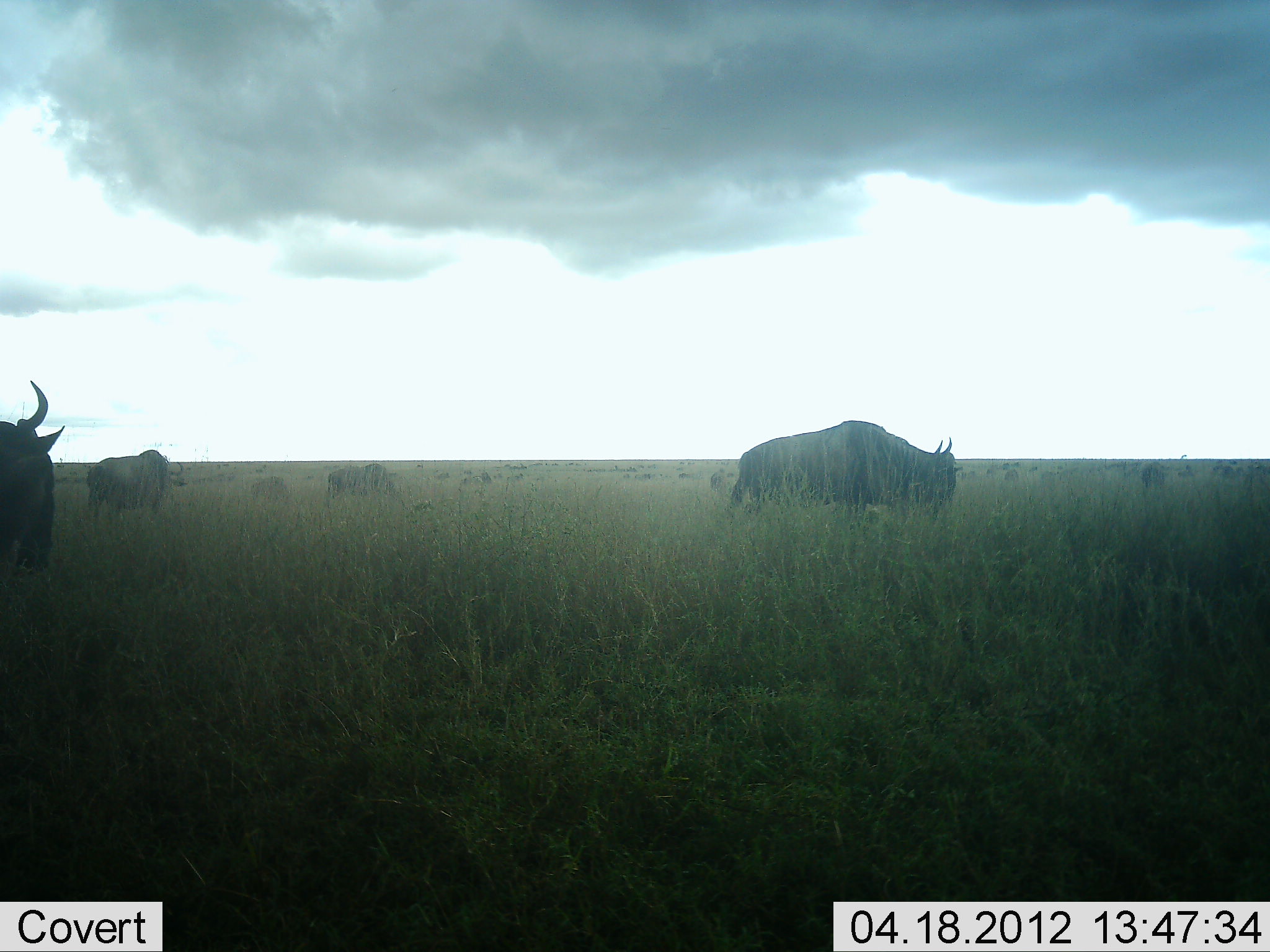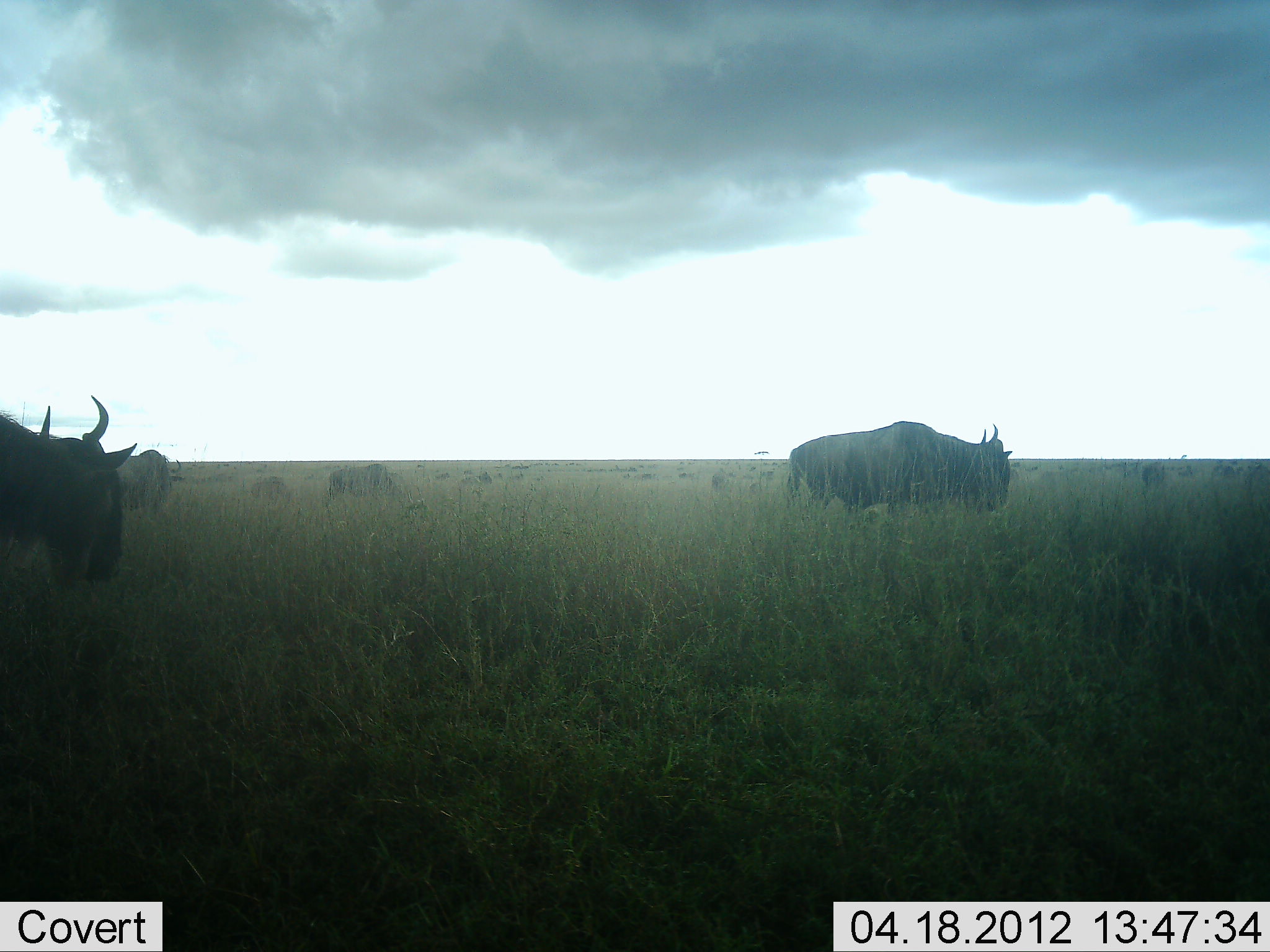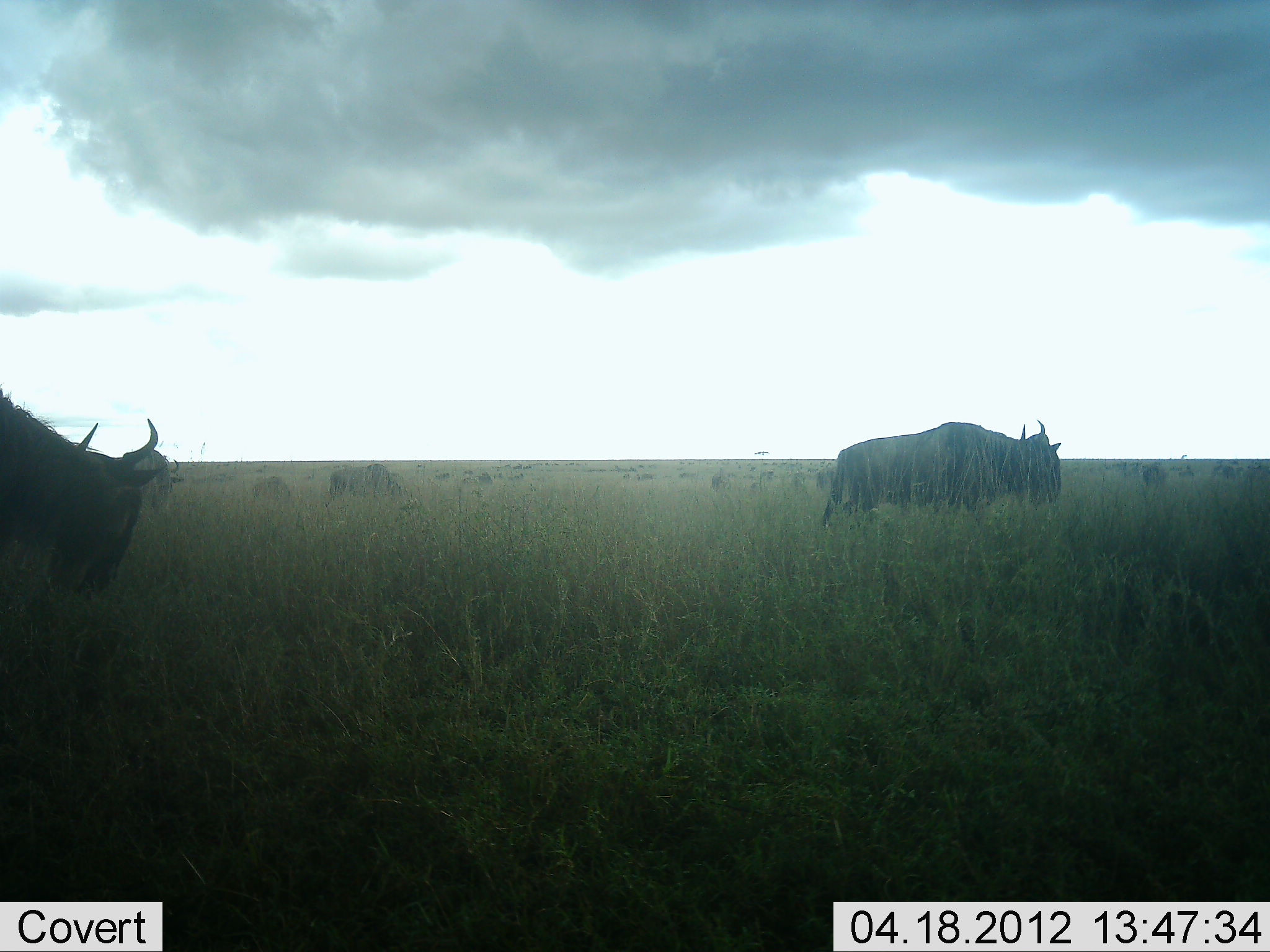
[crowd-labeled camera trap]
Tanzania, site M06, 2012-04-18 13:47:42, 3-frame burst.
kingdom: Animalia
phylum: Chordata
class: Mammalia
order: Artiodactyla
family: Bovidae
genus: Connochaetes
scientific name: Connochaetes taurinus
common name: blue wildebeest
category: wildebeest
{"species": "wildebeest (blue wildebeest) (Connochaetes taurinus)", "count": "5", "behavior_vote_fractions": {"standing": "55%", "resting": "5%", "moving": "80%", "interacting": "0%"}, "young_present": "5%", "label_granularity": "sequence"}